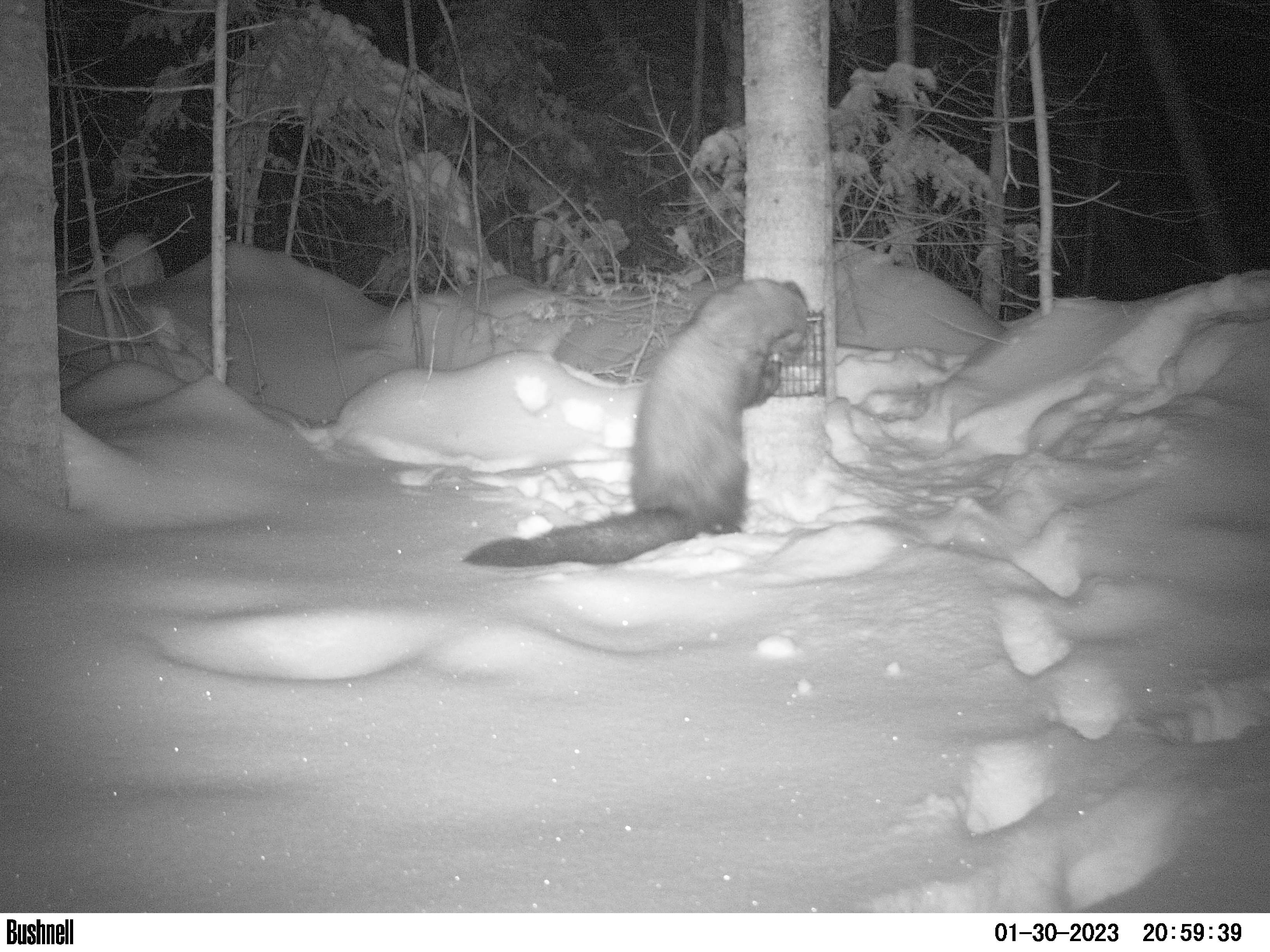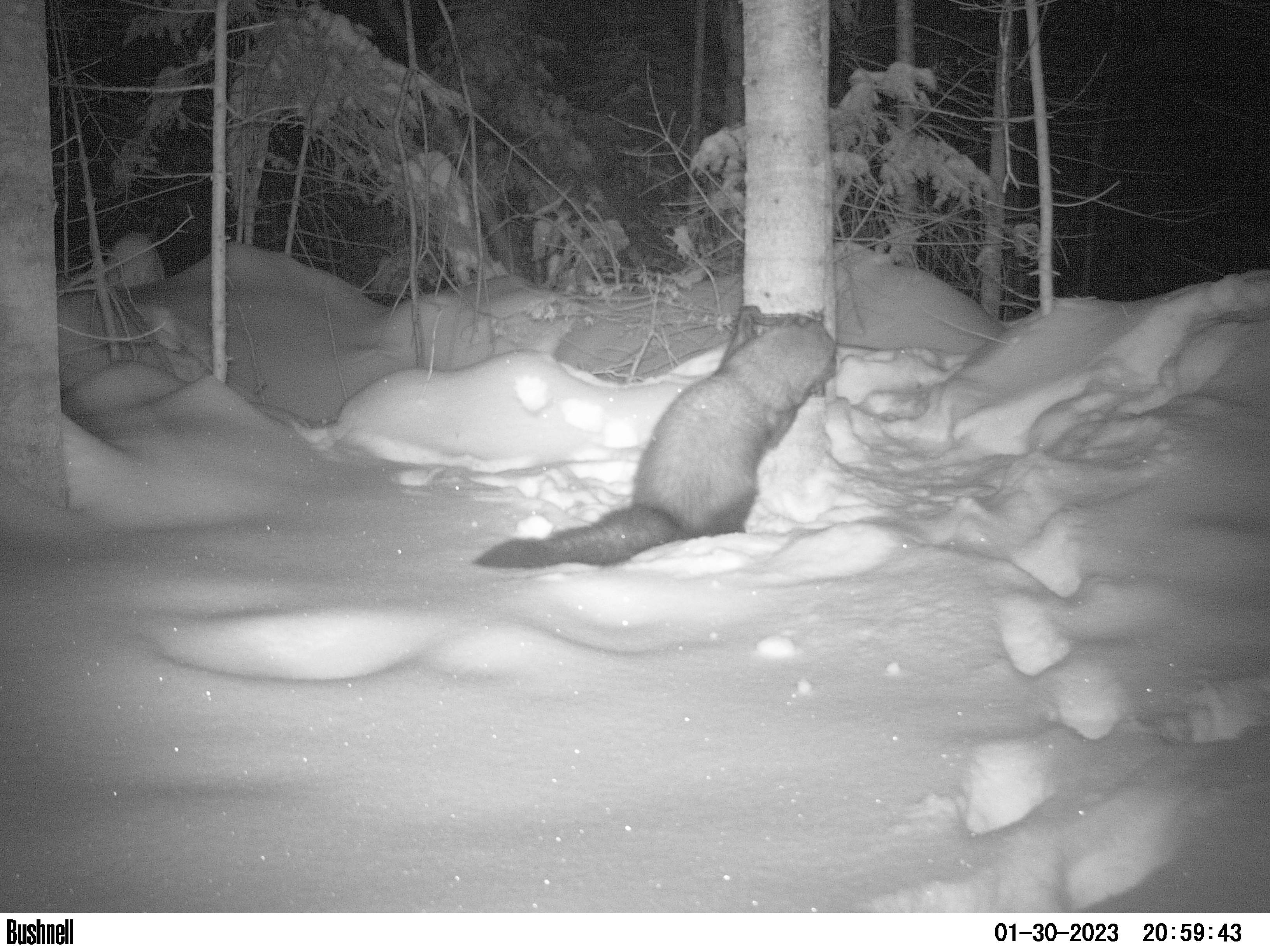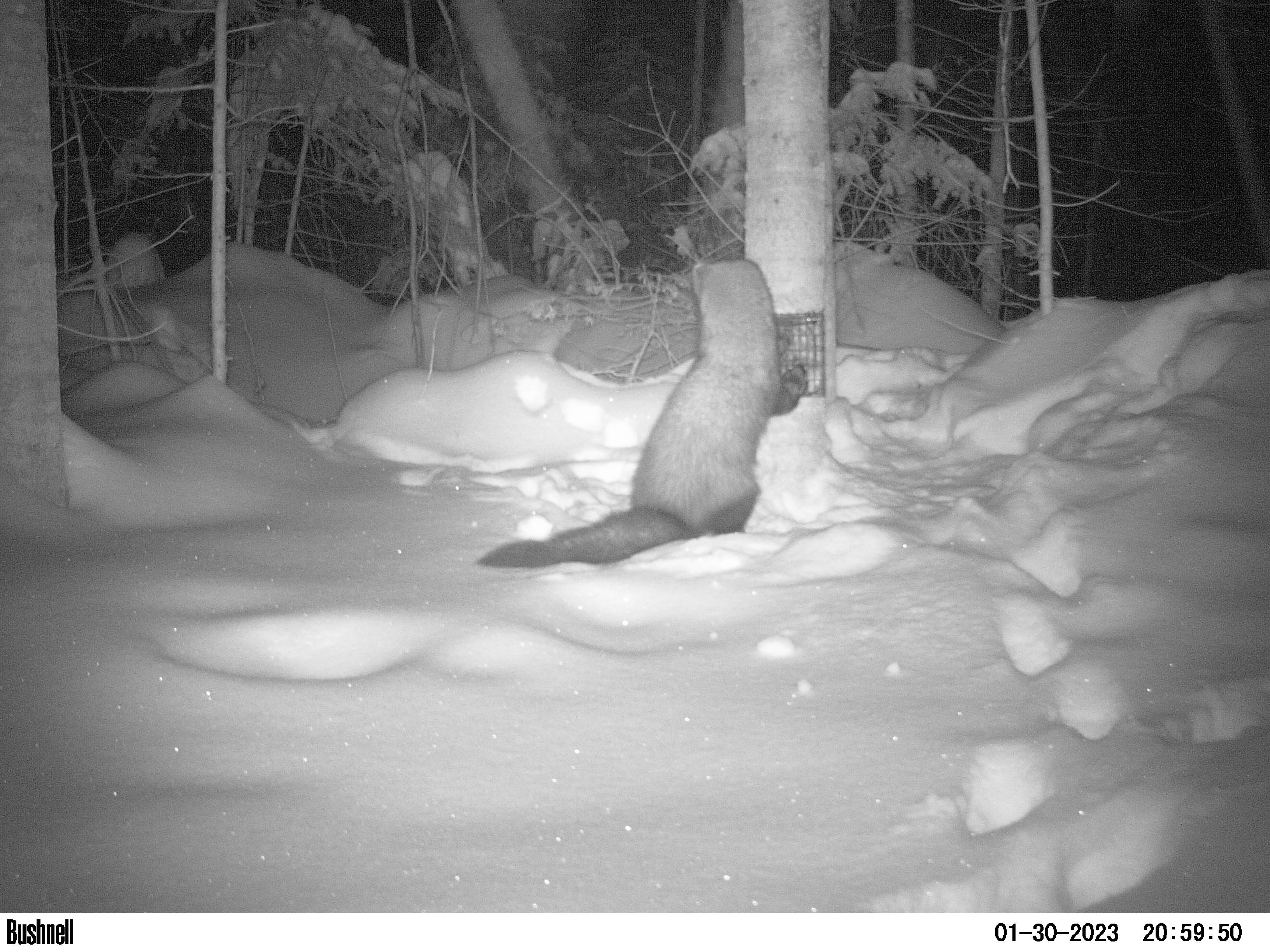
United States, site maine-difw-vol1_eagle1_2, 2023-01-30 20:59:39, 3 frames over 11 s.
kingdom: Animalia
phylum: Chordata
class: Mammalia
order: Carnivora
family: Mustelidae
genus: Pekania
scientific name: Pekania pennanti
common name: fisher